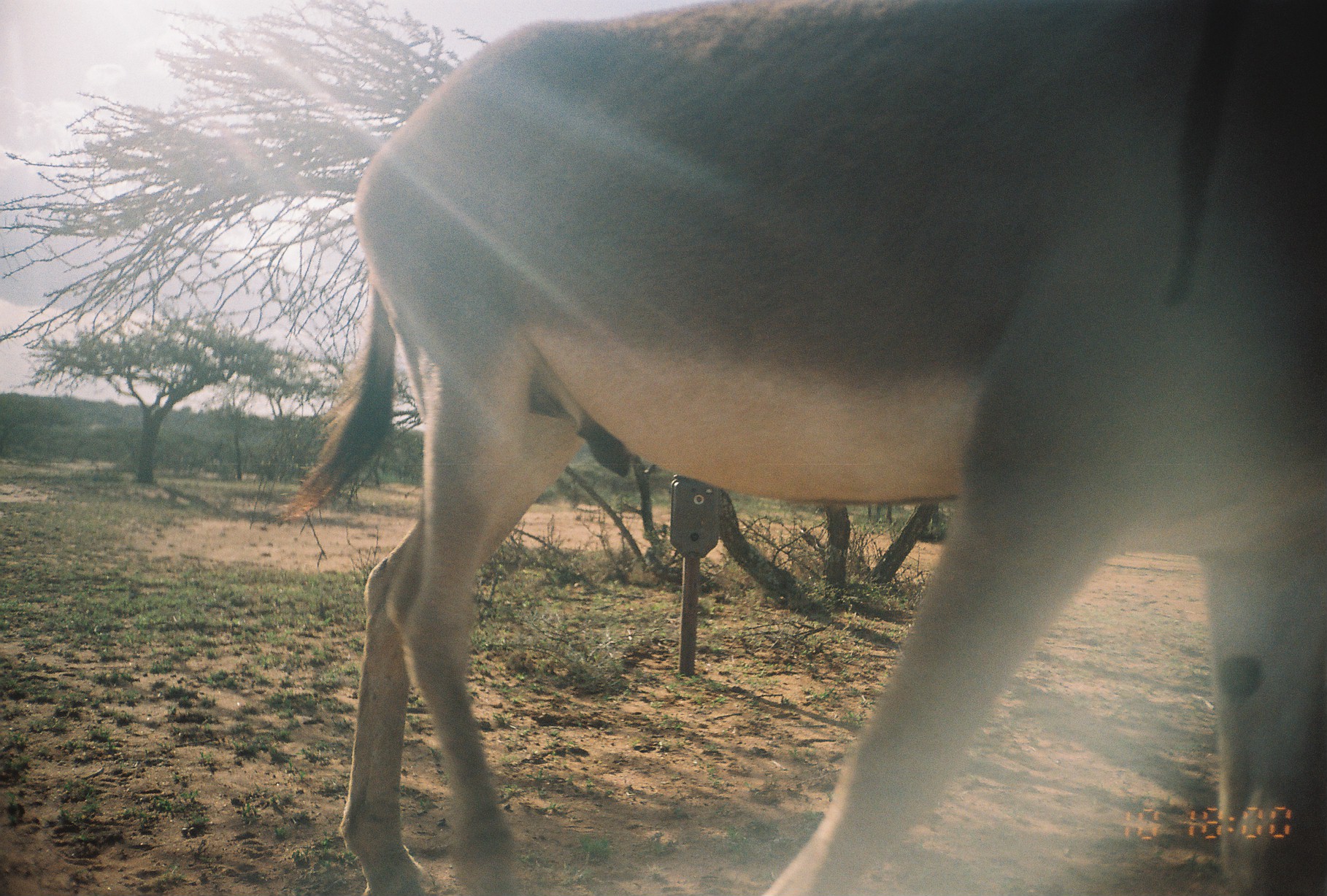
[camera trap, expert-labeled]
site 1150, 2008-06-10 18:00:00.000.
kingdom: Animalia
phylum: Chordata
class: Mammalia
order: Perissodactyla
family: Equidae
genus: Equus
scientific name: Equus africanus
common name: african wild ass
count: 1